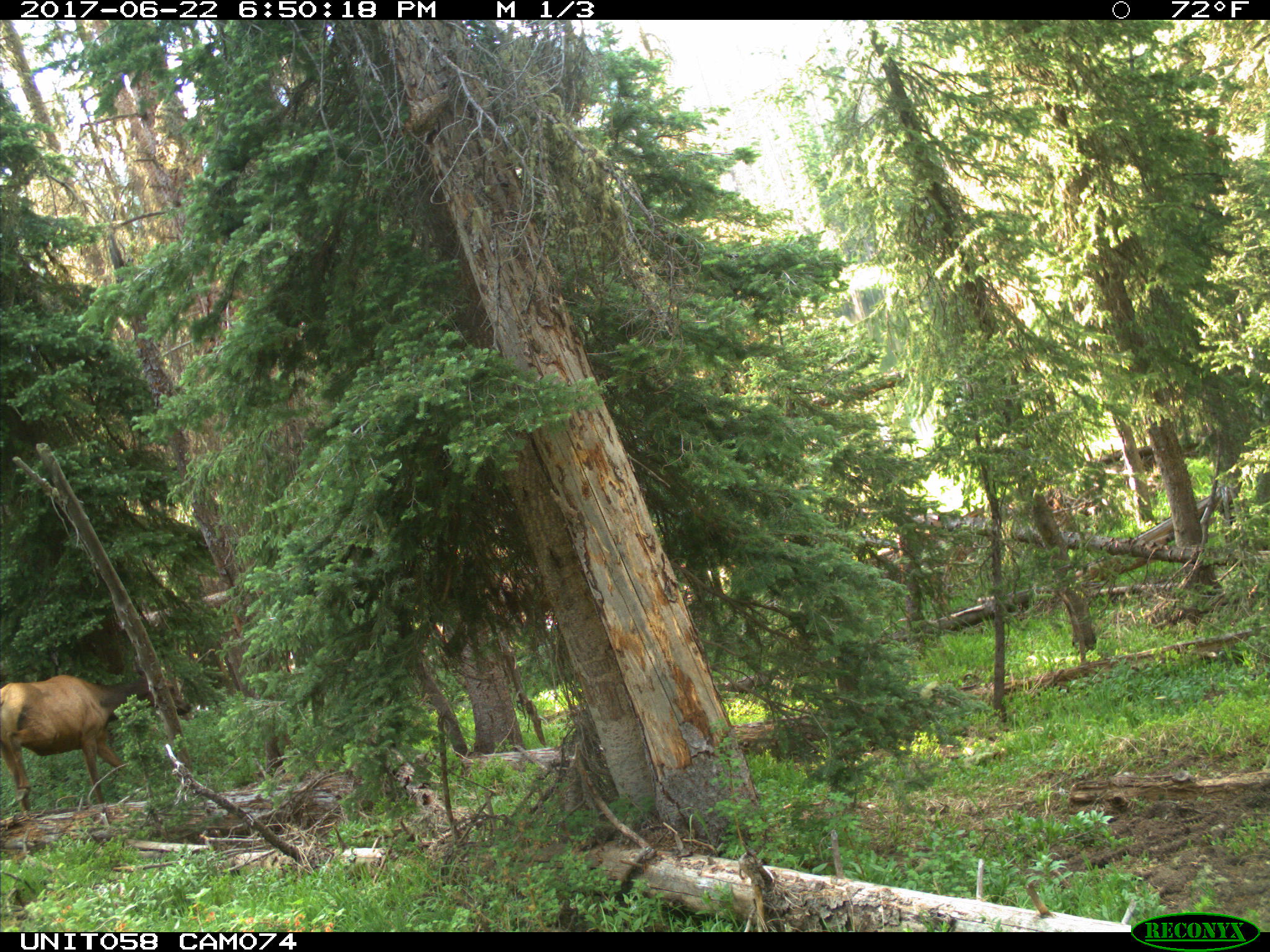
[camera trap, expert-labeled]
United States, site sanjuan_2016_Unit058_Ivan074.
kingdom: Animalia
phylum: Chordata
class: Mammalia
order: Artiodactyla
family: Cervidae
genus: Cervus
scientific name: Cervus elaphus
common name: red deer